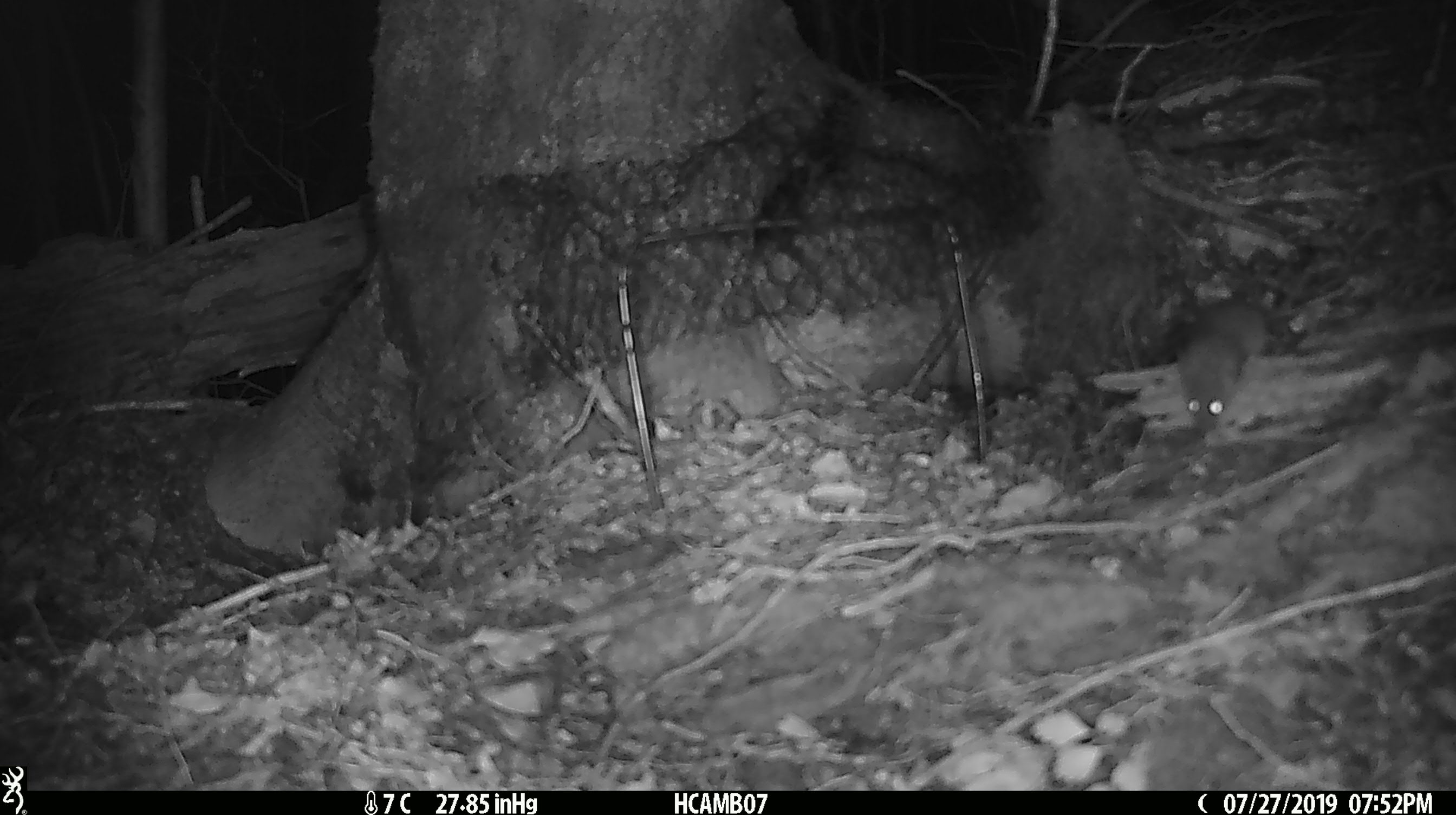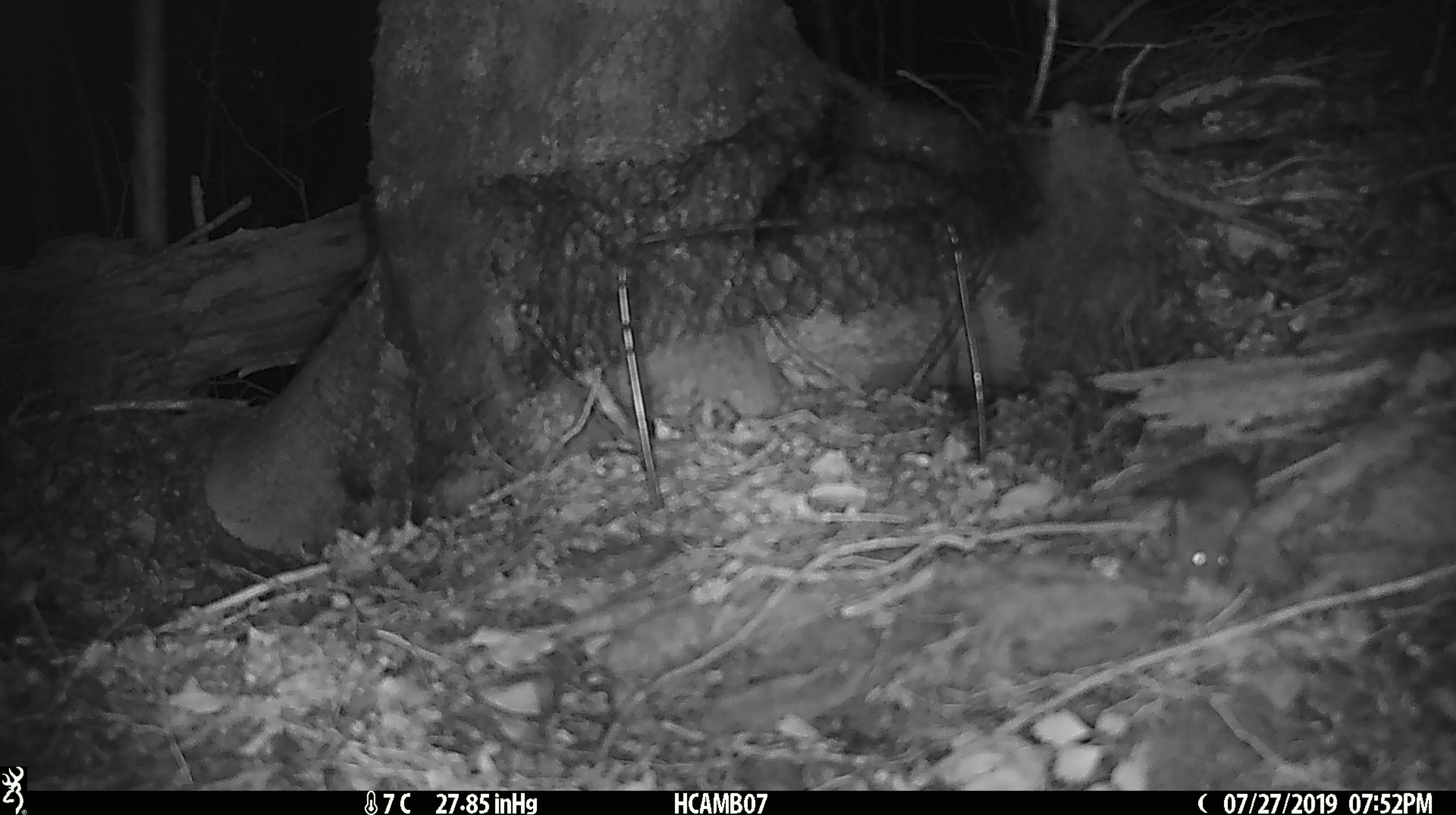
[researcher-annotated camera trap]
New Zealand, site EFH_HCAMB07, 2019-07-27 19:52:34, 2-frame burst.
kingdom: Animalia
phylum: Chordata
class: Mammalia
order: Rodentia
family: Muridae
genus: Mus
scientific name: Mus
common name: mouse